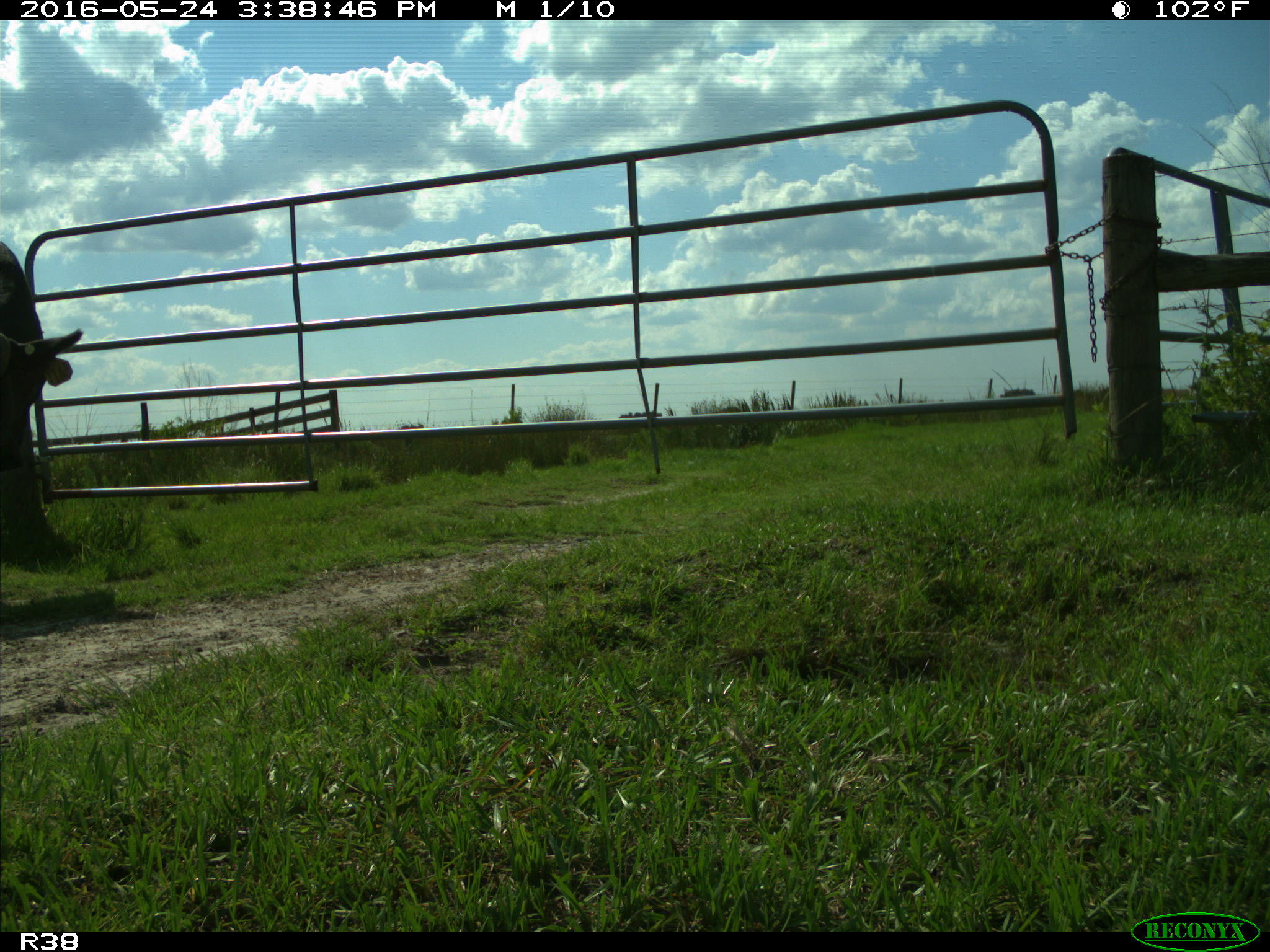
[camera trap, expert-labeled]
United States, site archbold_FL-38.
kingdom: Animalia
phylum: Chordata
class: Mammalia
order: Artiodactyla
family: Bovidae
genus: Bos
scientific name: Bos taurus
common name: domestic cow